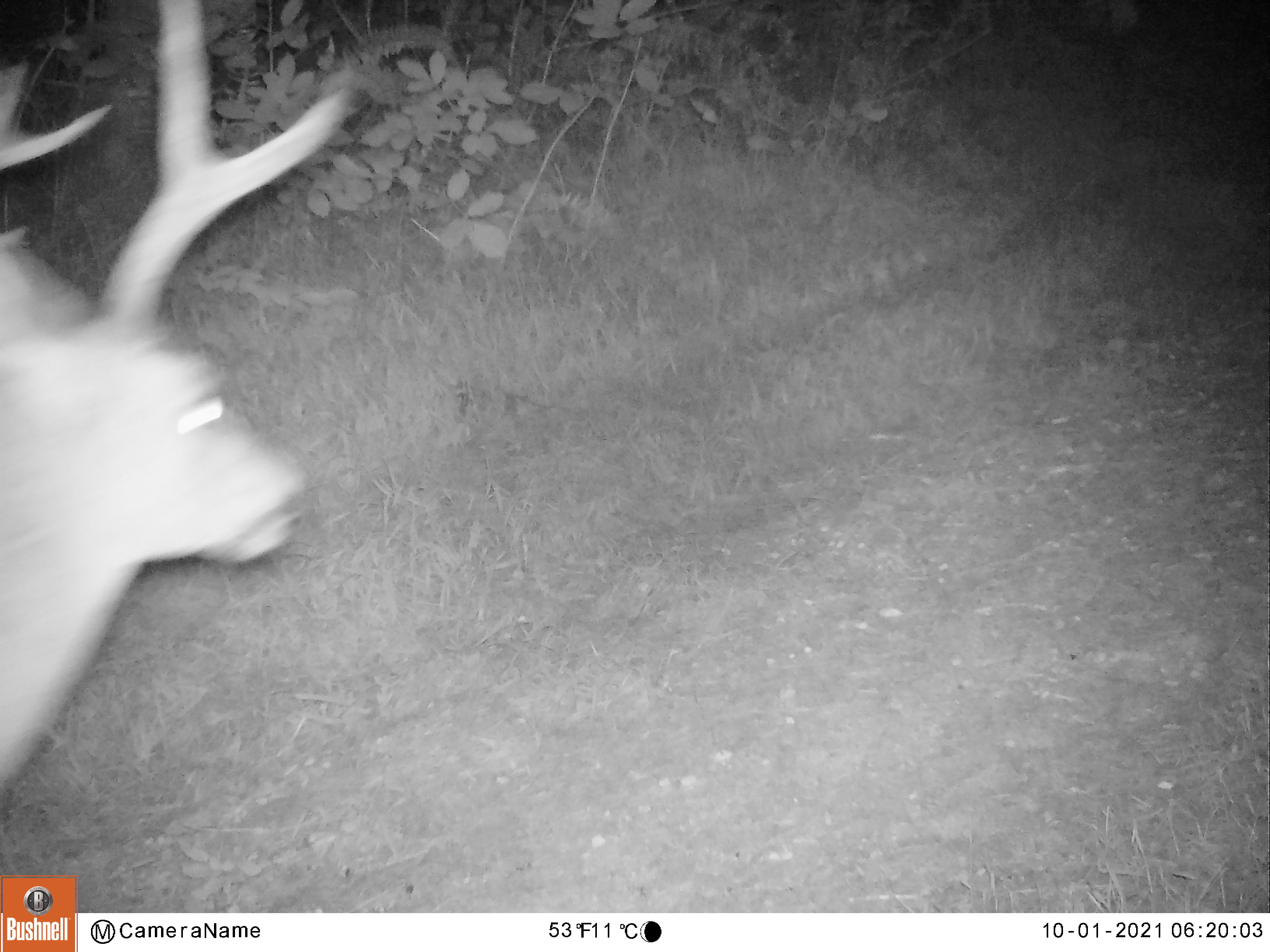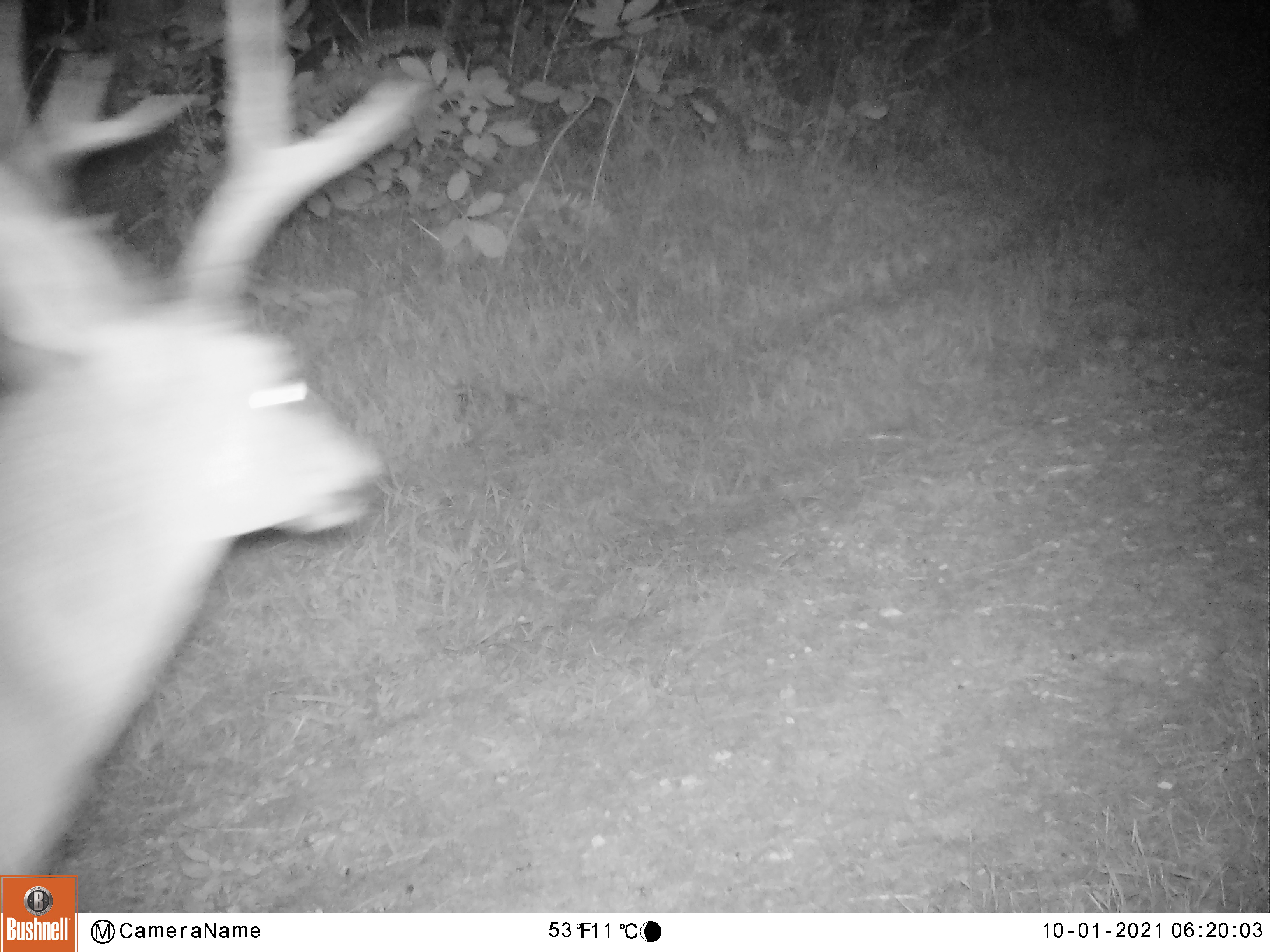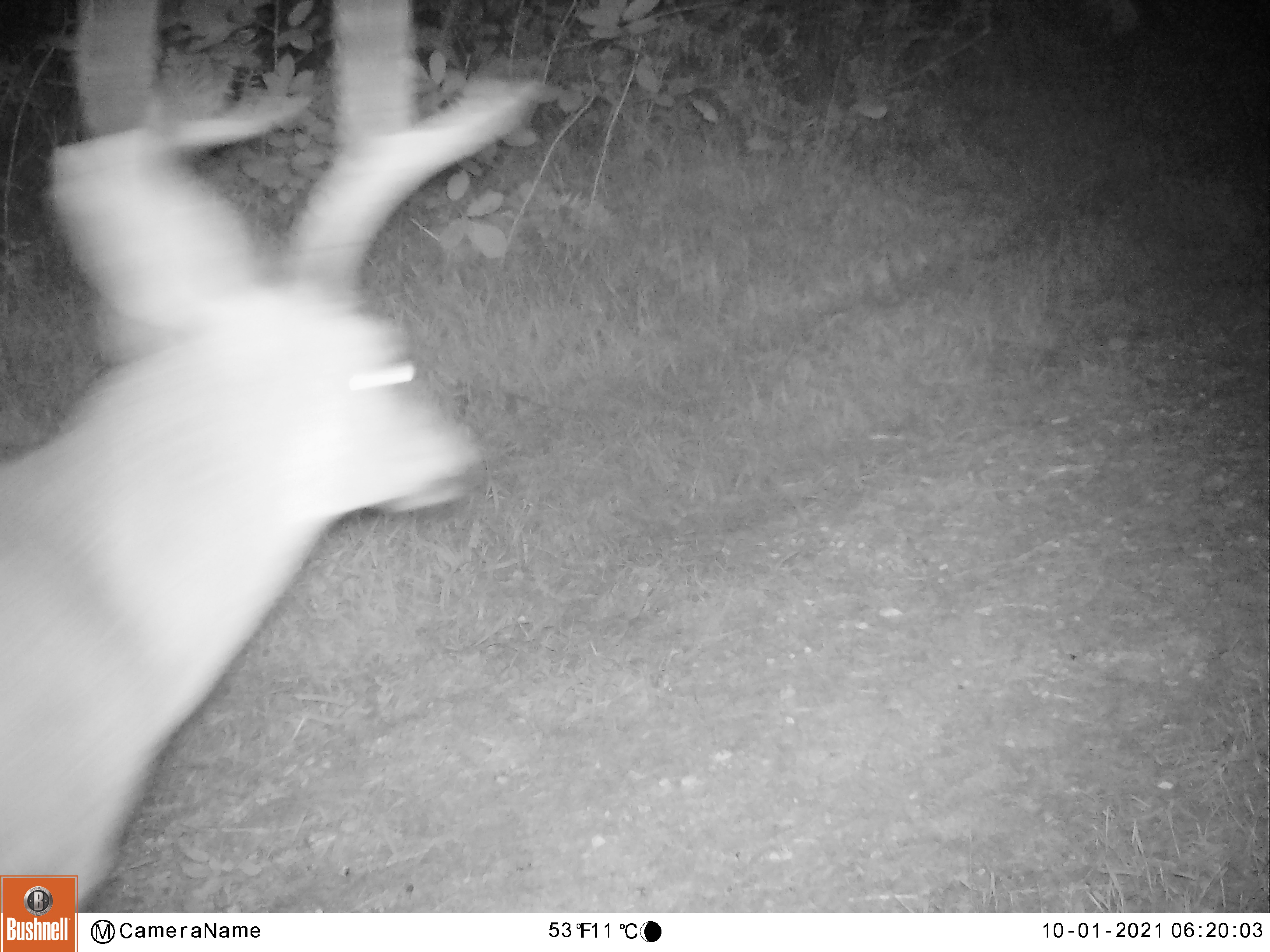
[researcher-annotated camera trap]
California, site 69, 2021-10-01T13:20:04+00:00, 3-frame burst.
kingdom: Animalia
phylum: Chordata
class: Mammalia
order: Artiodactyla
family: Cervidae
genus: Odocoileus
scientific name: Odocoileus hemionus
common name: mule deer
Mule deer (Odocoileus hemionus).